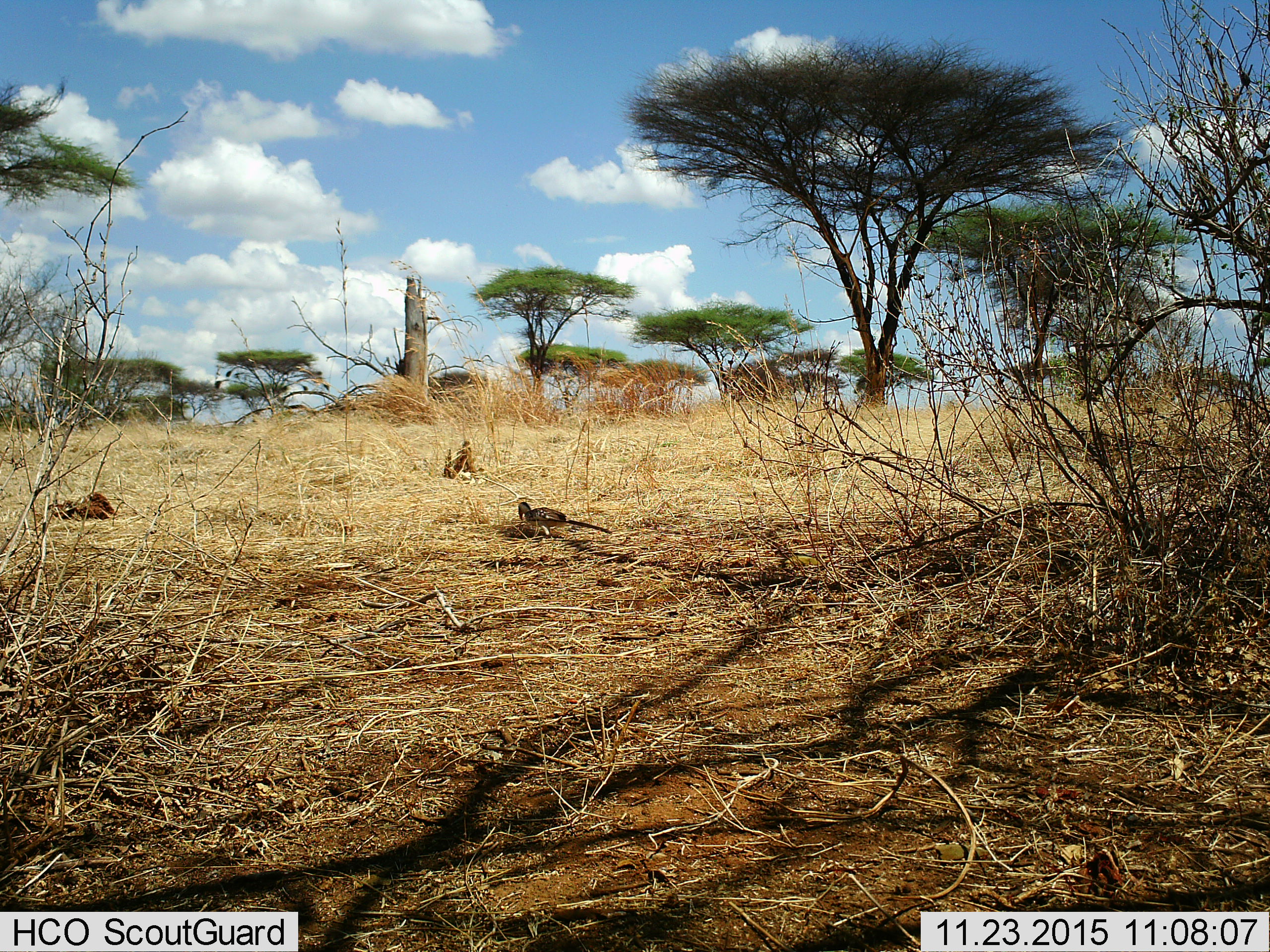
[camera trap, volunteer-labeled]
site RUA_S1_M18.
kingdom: Animalia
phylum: Chordata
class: Aves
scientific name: Aves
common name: bird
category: birdother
Birdother (bird) (Aves), count 1. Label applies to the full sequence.